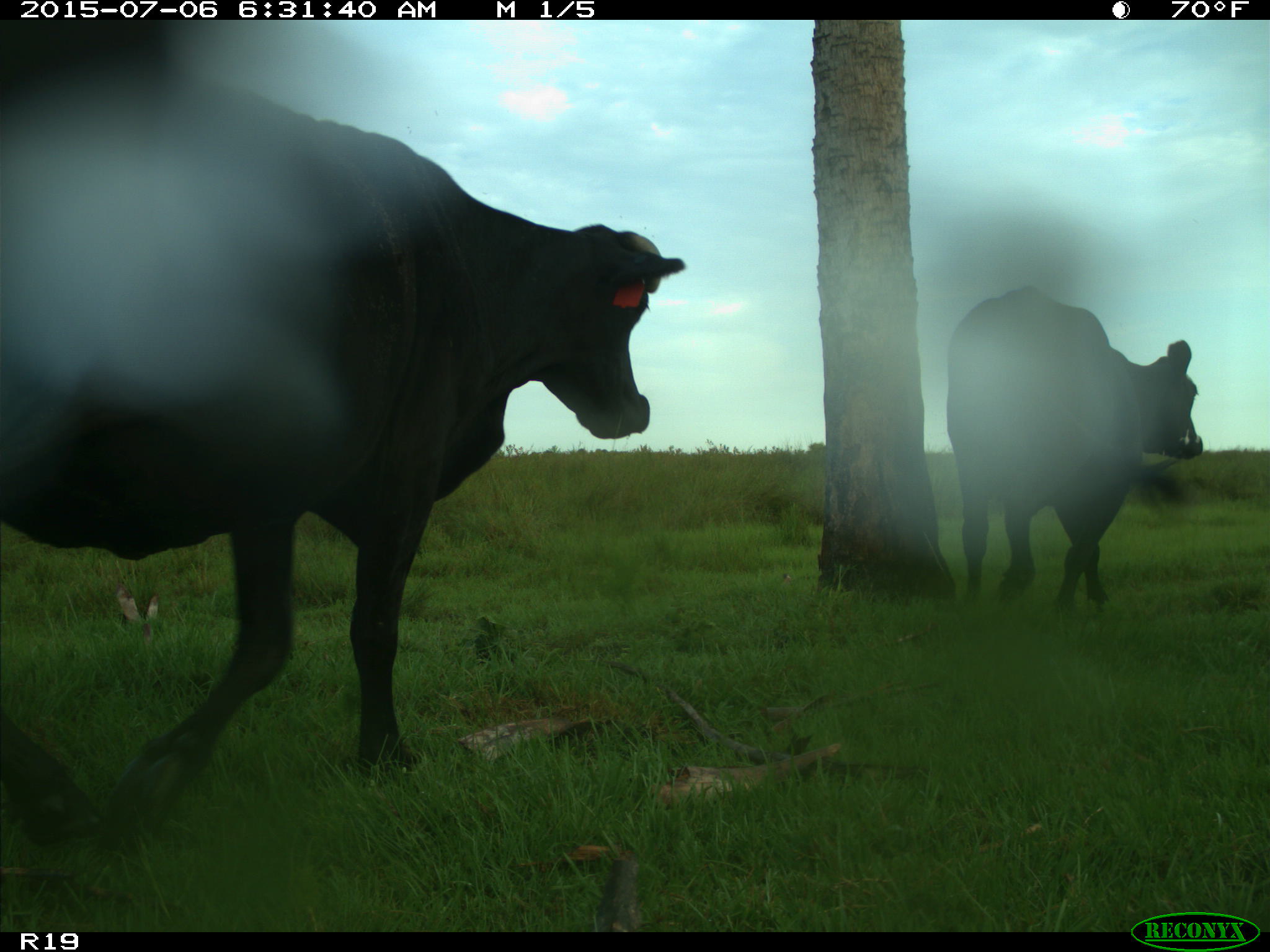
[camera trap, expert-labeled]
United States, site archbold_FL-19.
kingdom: Animalia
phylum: Chordata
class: Mammalia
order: Artiodactyla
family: Bovidae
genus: Bos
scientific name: Bos taurus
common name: domestic cow